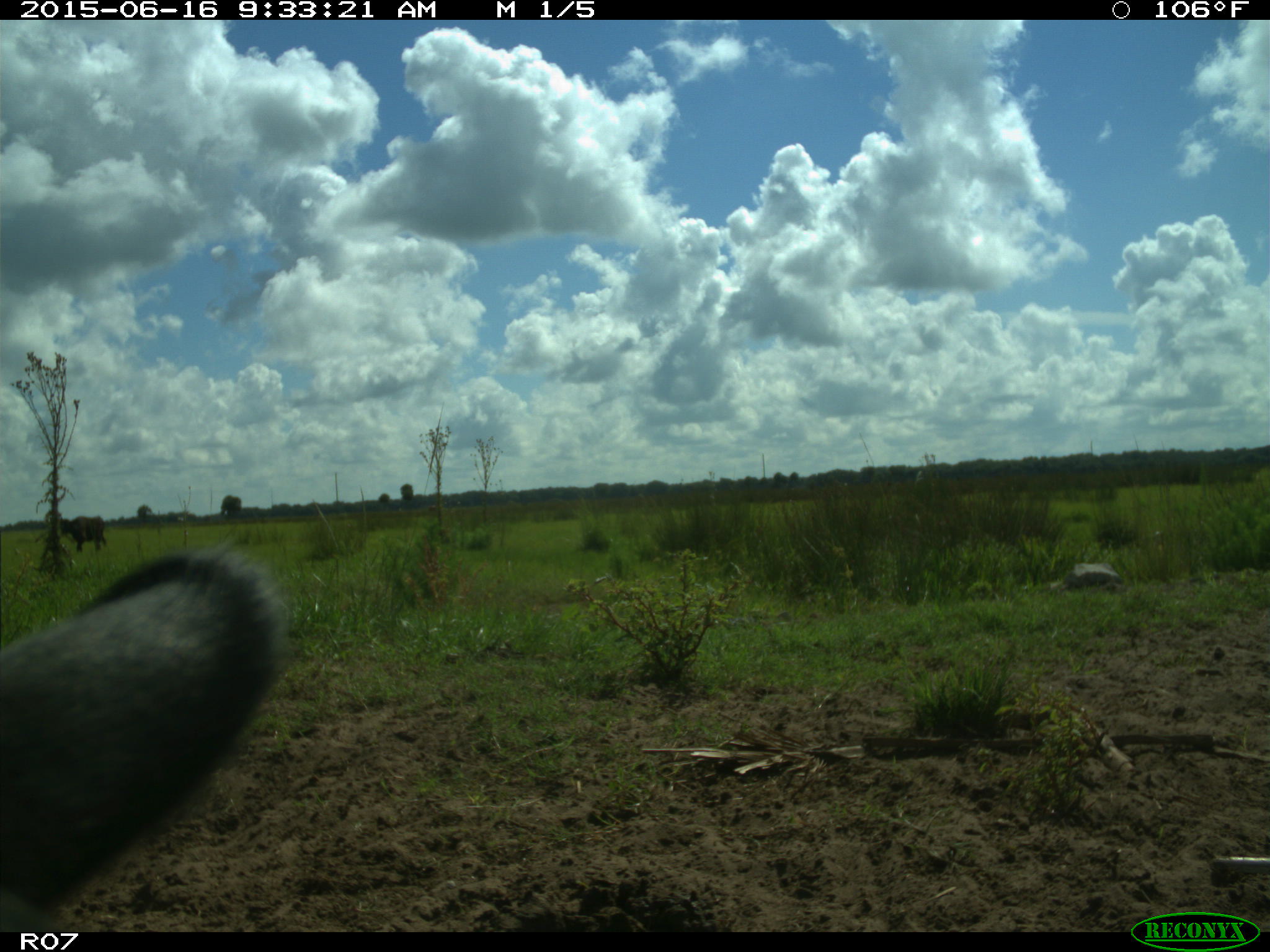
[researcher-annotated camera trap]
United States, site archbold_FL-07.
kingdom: Animalia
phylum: Chordata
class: Mammalia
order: Artiodactyla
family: Bovidae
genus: Bos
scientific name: Bos taurus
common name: domestic cow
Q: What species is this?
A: Bos taurus (domestic cow).